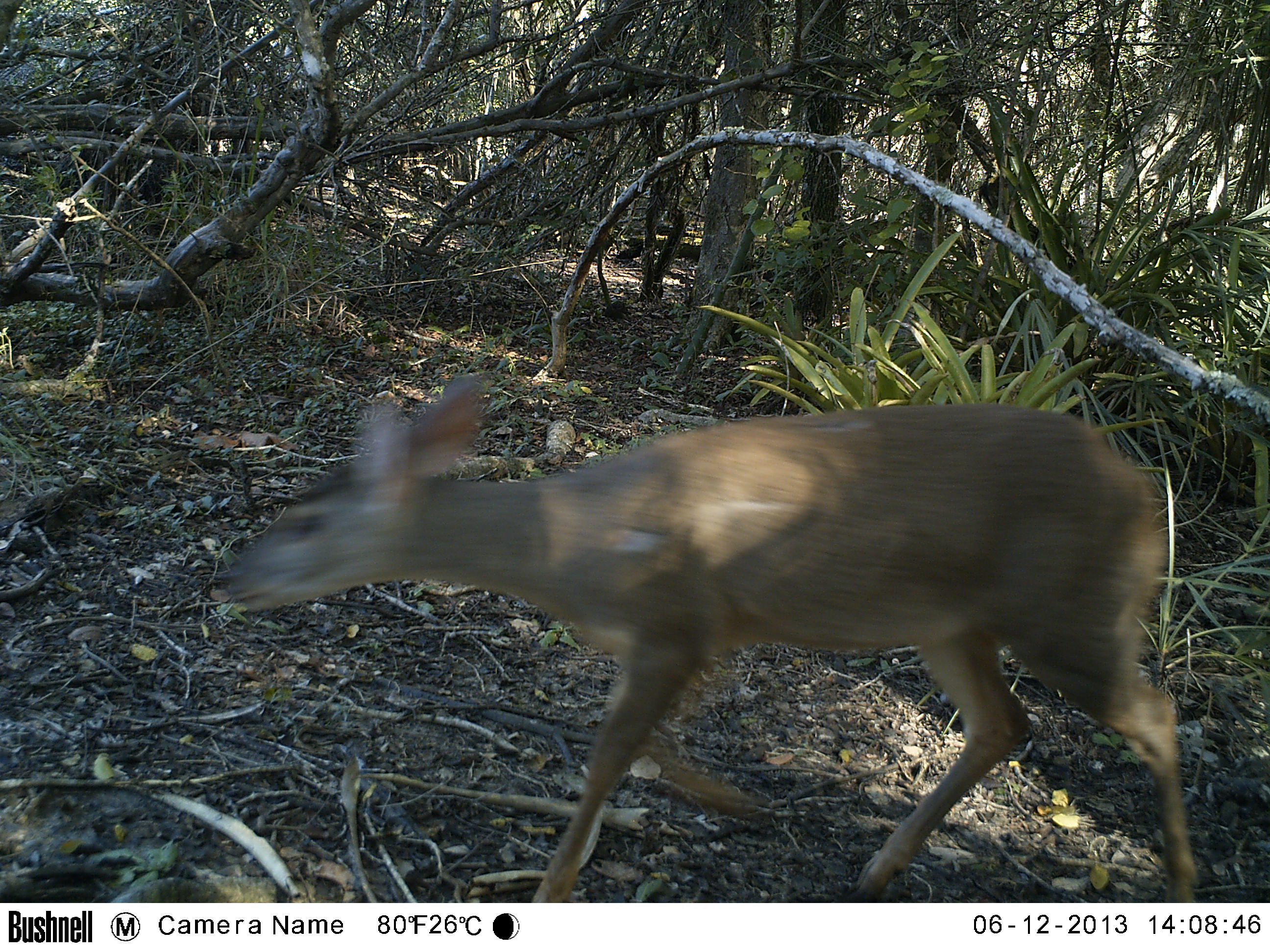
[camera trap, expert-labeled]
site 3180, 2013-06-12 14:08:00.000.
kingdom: Animalia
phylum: Chordata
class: Mammalia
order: Artiodactyla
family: Cervidae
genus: Mazama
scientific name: Mazama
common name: brockets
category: mazama sp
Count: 1.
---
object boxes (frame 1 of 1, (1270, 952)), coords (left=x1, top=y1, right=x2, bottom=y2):
mazama sp: (left=220, top=374, right=1196, bottom=901)